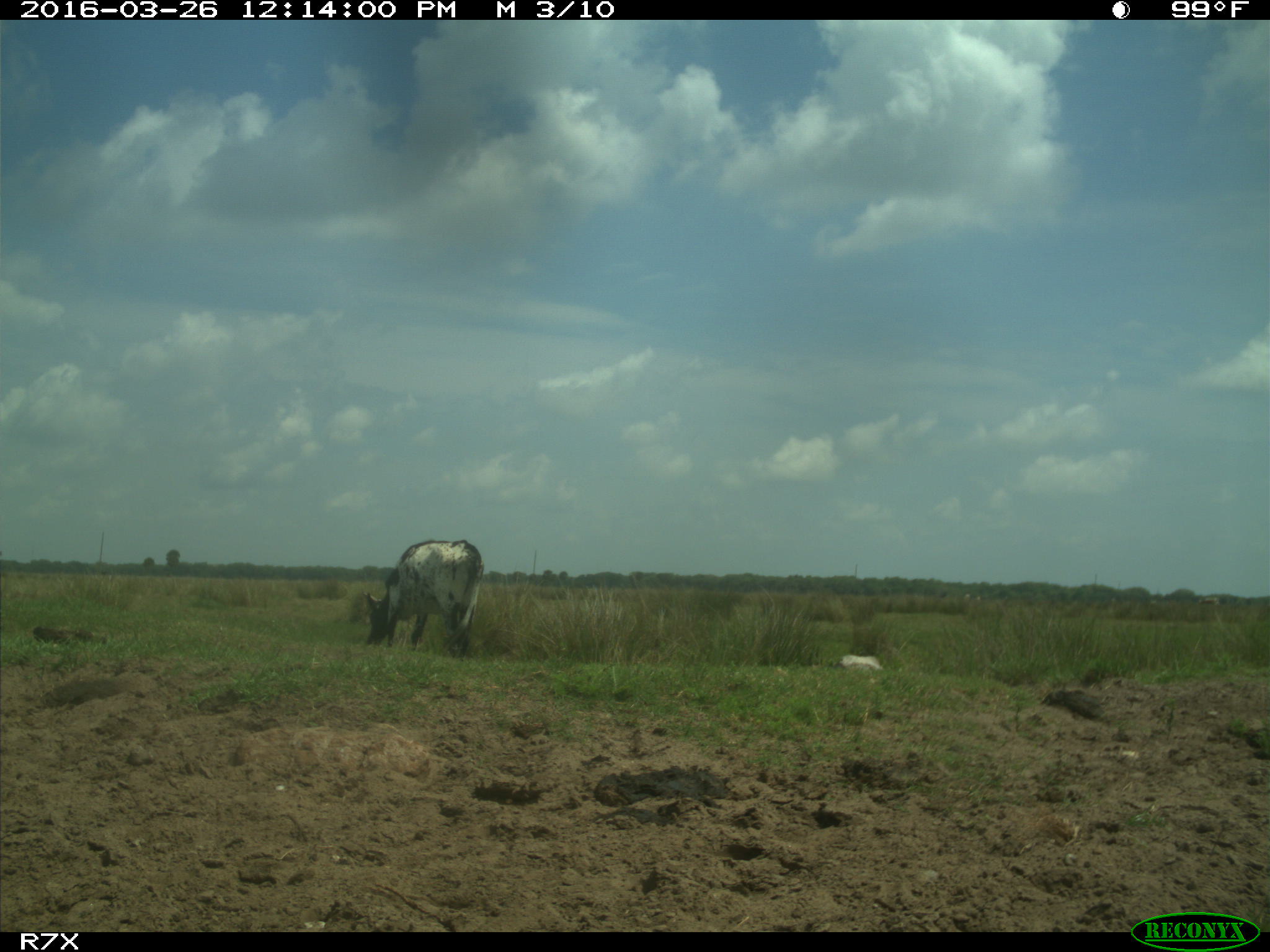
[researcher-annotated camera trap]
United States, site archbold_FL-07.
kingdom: Animalia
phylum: Chordata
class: Mammalia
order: Artiodactyla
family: Bovidae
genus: Bos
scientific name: Bos taurus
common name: domestic cow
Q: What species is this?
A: Bos taurus (domestic cow).